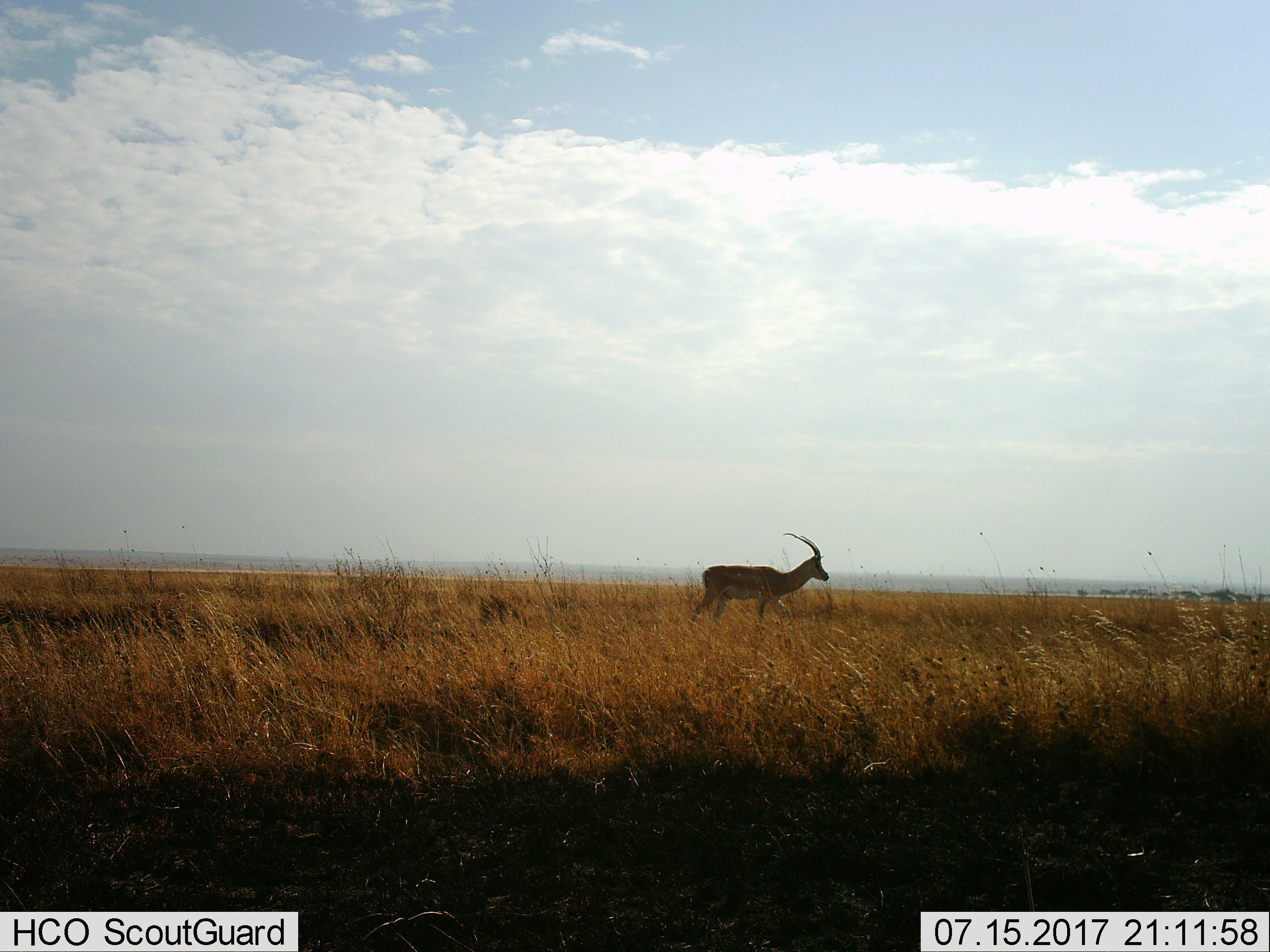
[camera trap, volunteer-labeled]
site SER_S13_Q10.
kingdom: Animalia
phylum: Chordata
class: Mammalia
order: Artiodactyla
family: Bovidae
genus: Nanger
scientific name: Nanger granti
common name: grant's gazelle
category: gazellegrants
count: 1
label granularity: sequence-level